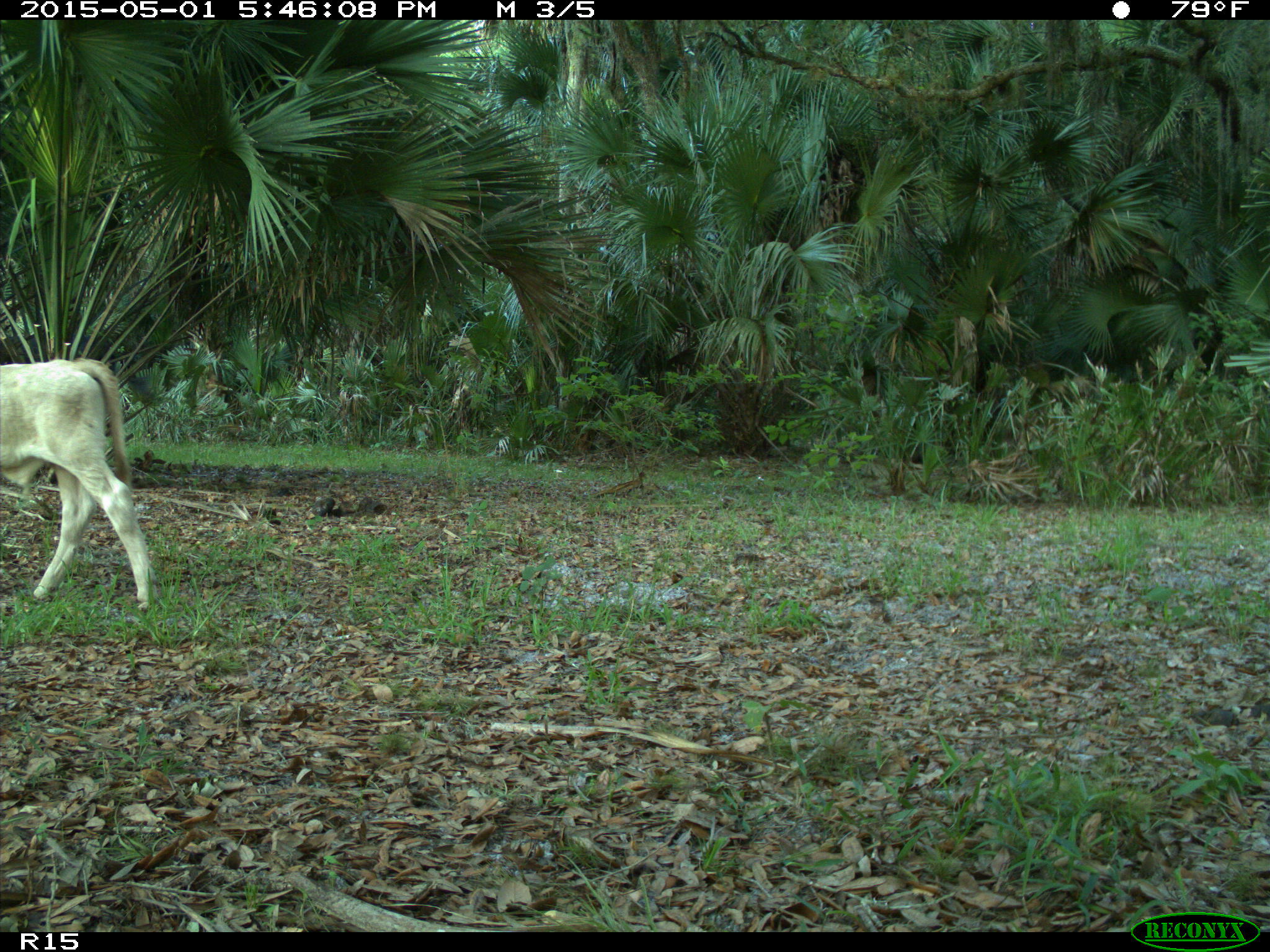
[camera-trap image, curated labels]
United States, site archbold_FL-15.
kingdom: Animalia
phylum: Chordata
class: Mammalia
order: Artiodactyla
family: Bovidae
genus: Bos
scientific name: Bos taurus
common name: domestic cow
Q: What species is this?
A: Bos taurus (domestic cow).